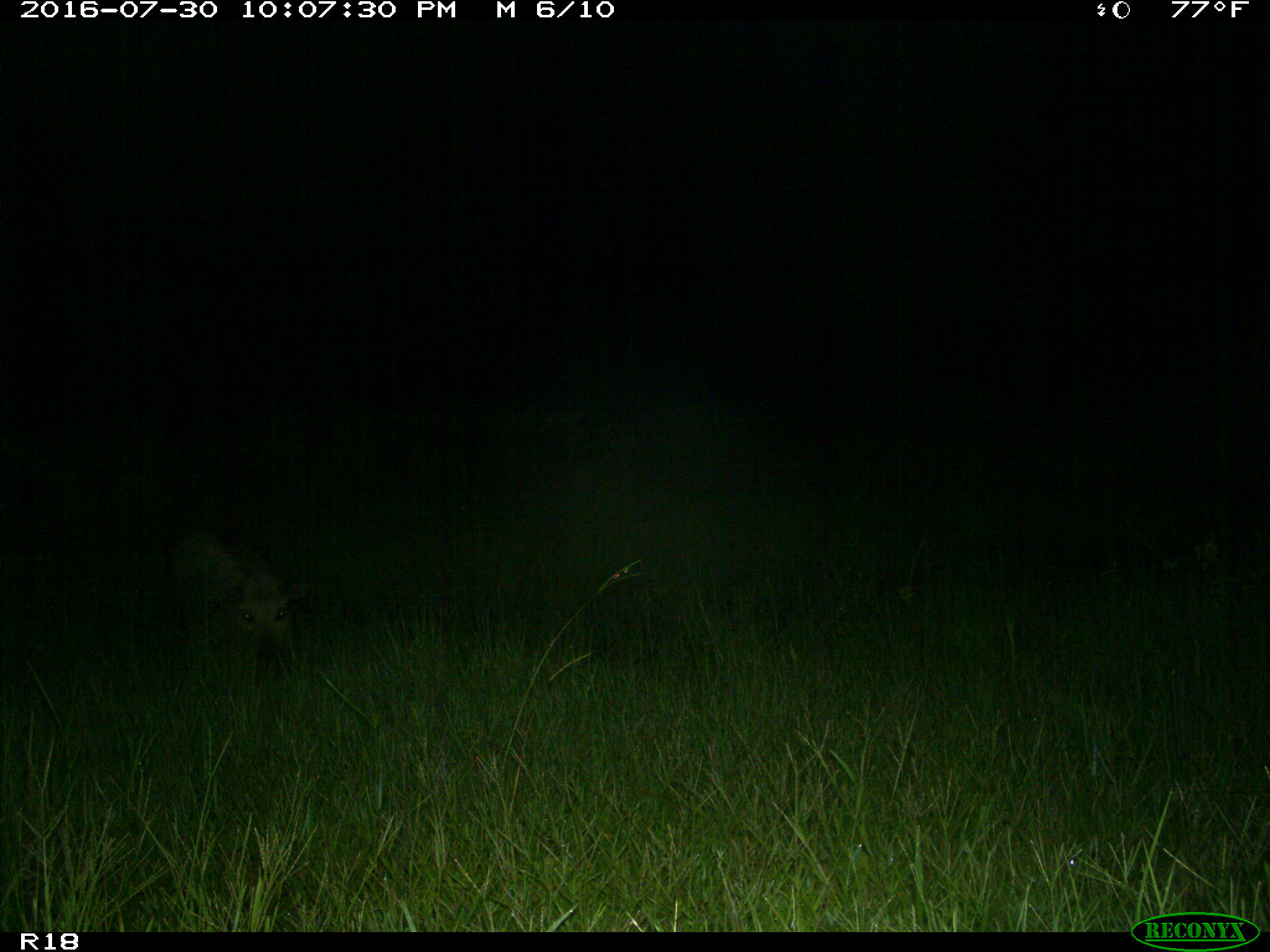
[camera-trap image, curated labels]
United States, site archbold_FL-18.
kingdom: Animalia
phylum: Chordata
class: Mammalia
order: Artiodactyla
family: Suidae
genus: Sus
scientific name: Sus scrofa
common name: wild boar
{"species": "Sus scrofa (wild boar)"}